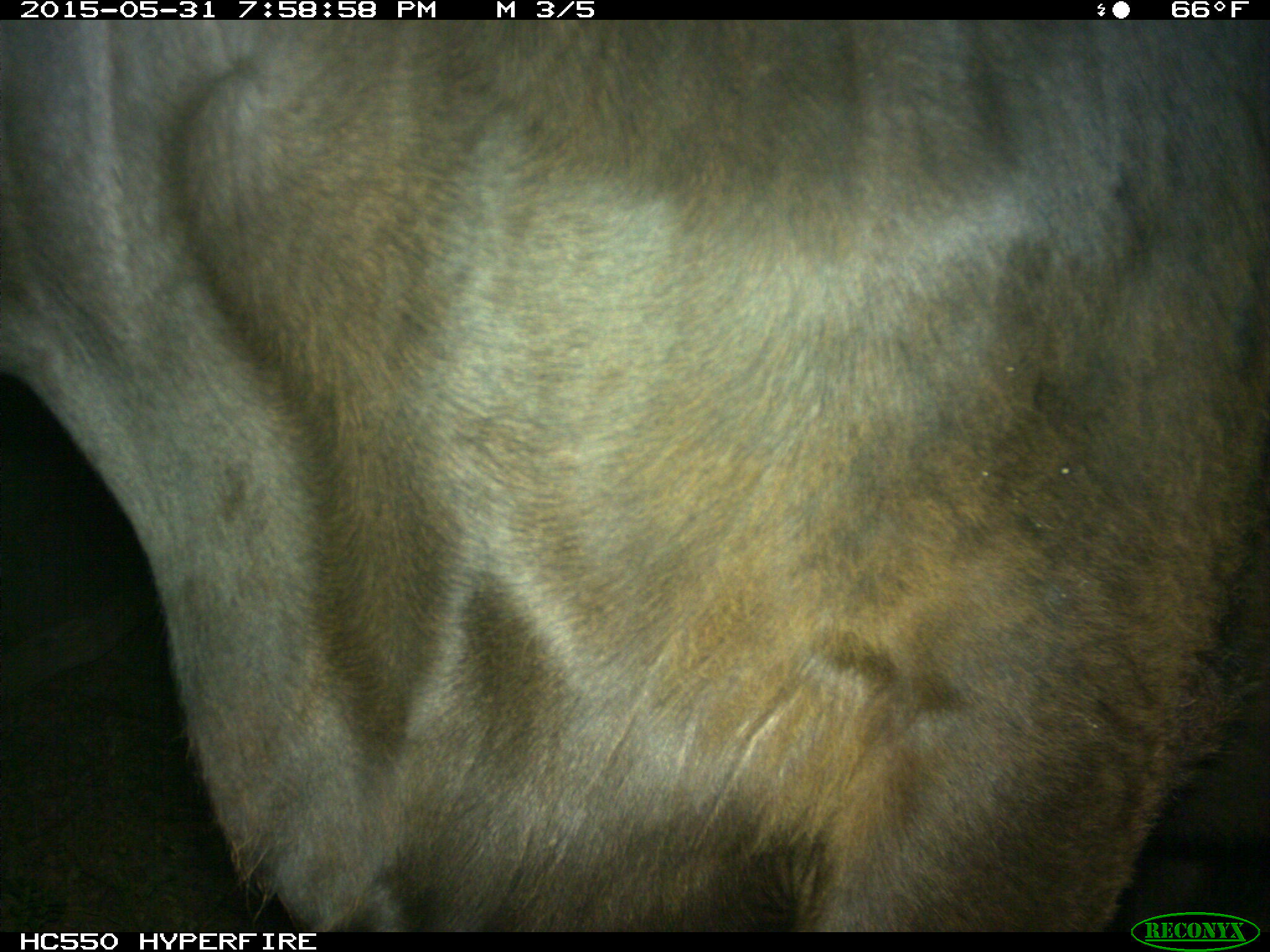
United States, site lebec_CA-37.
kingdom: Animalia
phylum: Chordata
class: Mammalia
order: Artiodactyla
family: Bovidae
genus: Bos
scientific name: Bos taurus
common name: domestic cow